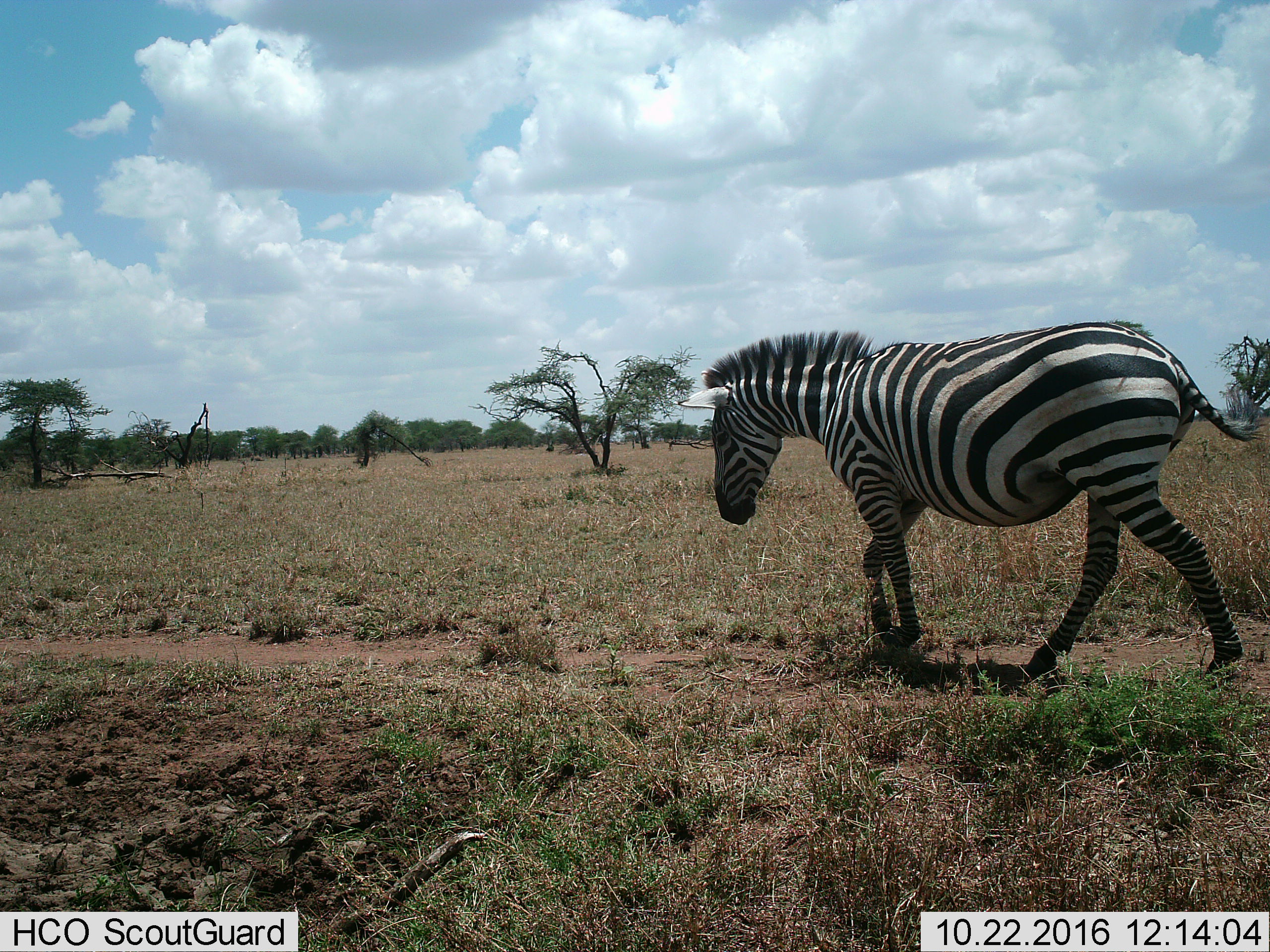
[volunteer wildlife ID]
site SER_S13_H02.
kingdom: Animalia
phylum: Chordata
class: Mammalia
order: Perissodactyla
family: Equidae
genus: Equus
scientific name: Equus quagga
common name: plains zebra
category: zebraplains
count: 1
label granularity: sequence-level